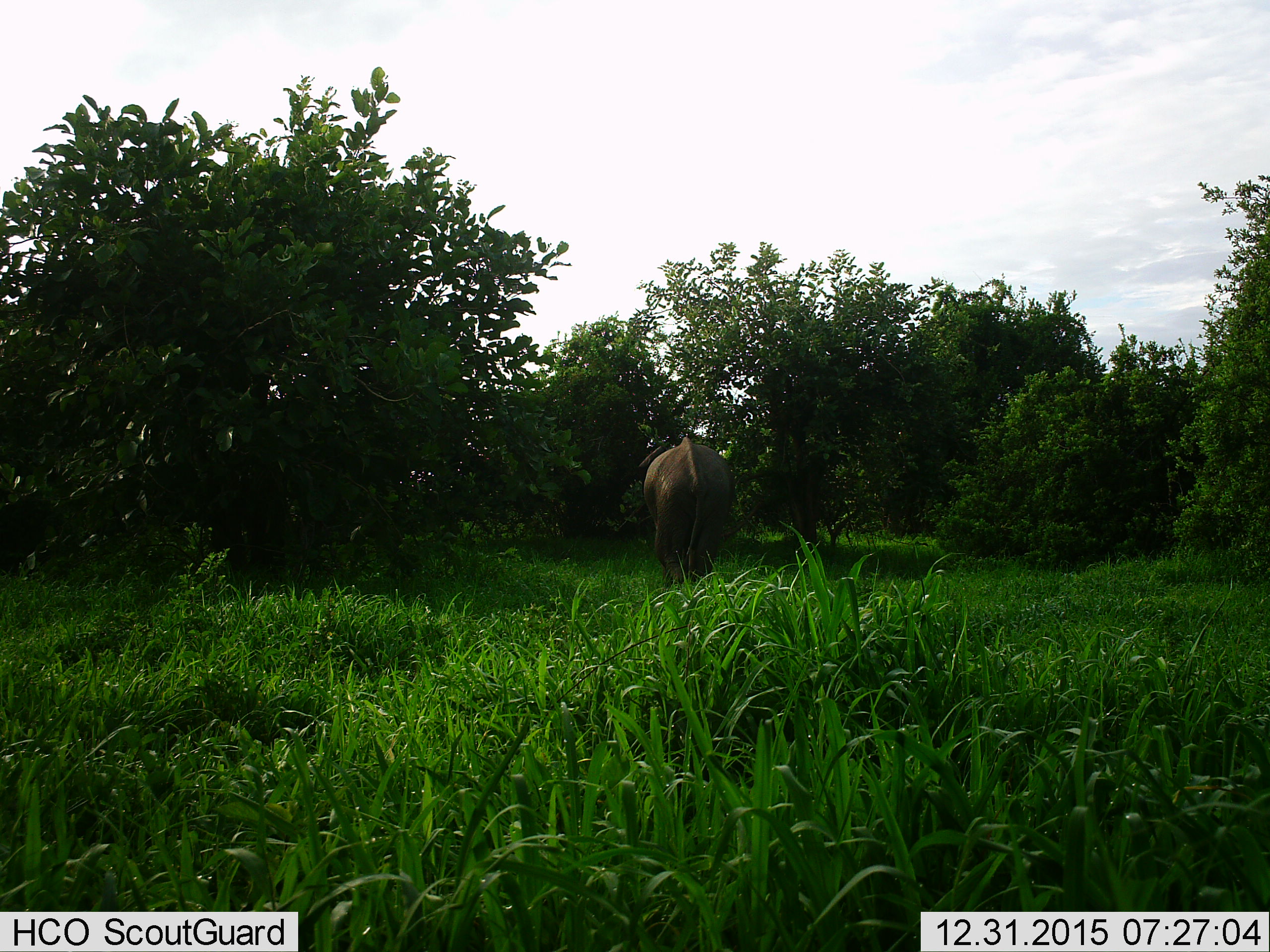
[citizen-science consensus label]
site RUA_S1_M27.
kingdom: Animalia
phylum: Chordata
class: Mammalia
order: Proboscidea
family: Elephantidae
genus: Loxodonta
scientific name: Loxodonta africana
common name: african bush elephant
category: elephant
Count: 1.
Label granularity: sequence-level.